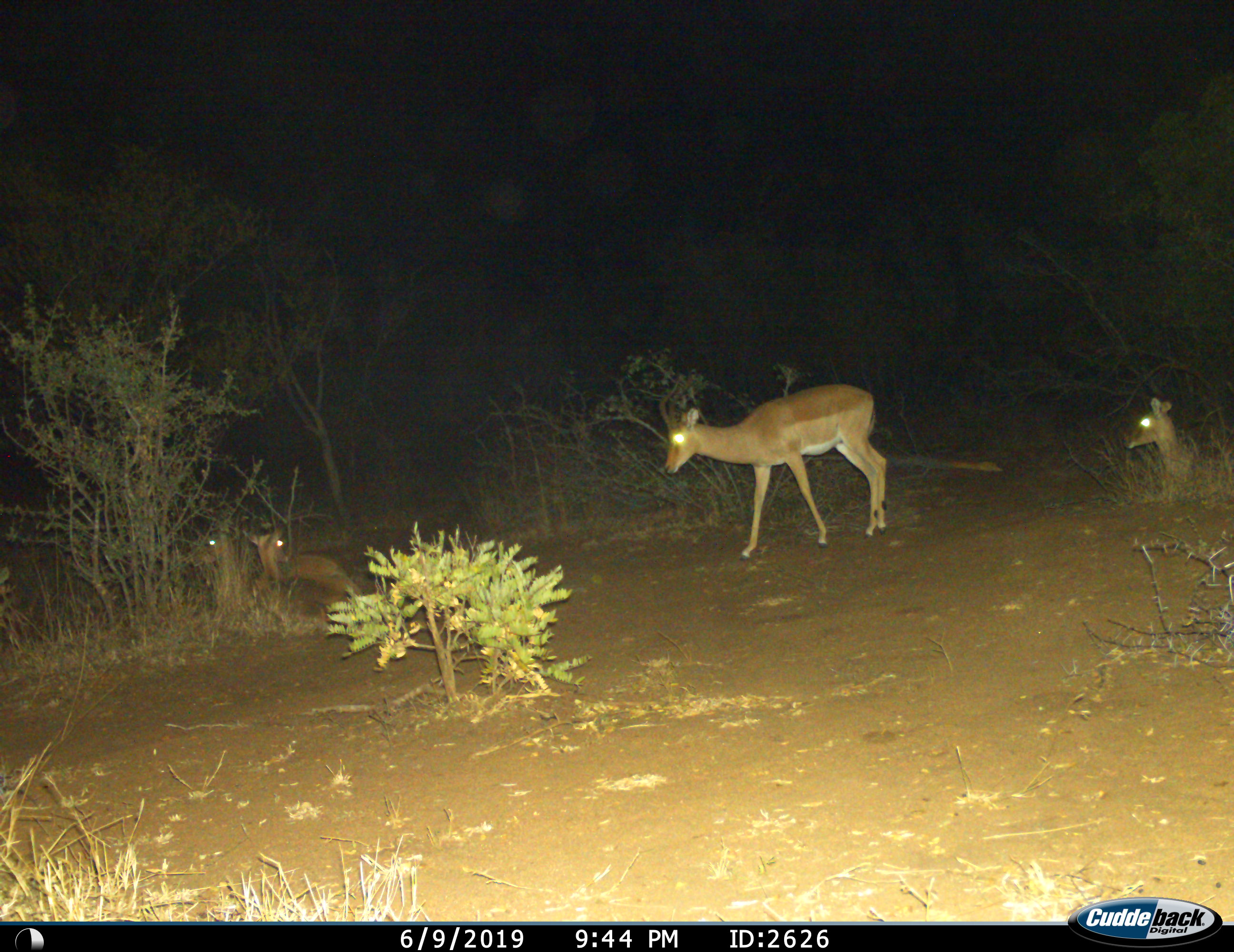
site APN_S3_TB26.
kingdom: Animalia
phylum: Chordata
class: Mammalia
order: Artiodactyla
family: Bovidae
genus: Aepyceros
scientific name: Aepyceros melampus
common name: impala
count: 4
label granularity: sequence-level